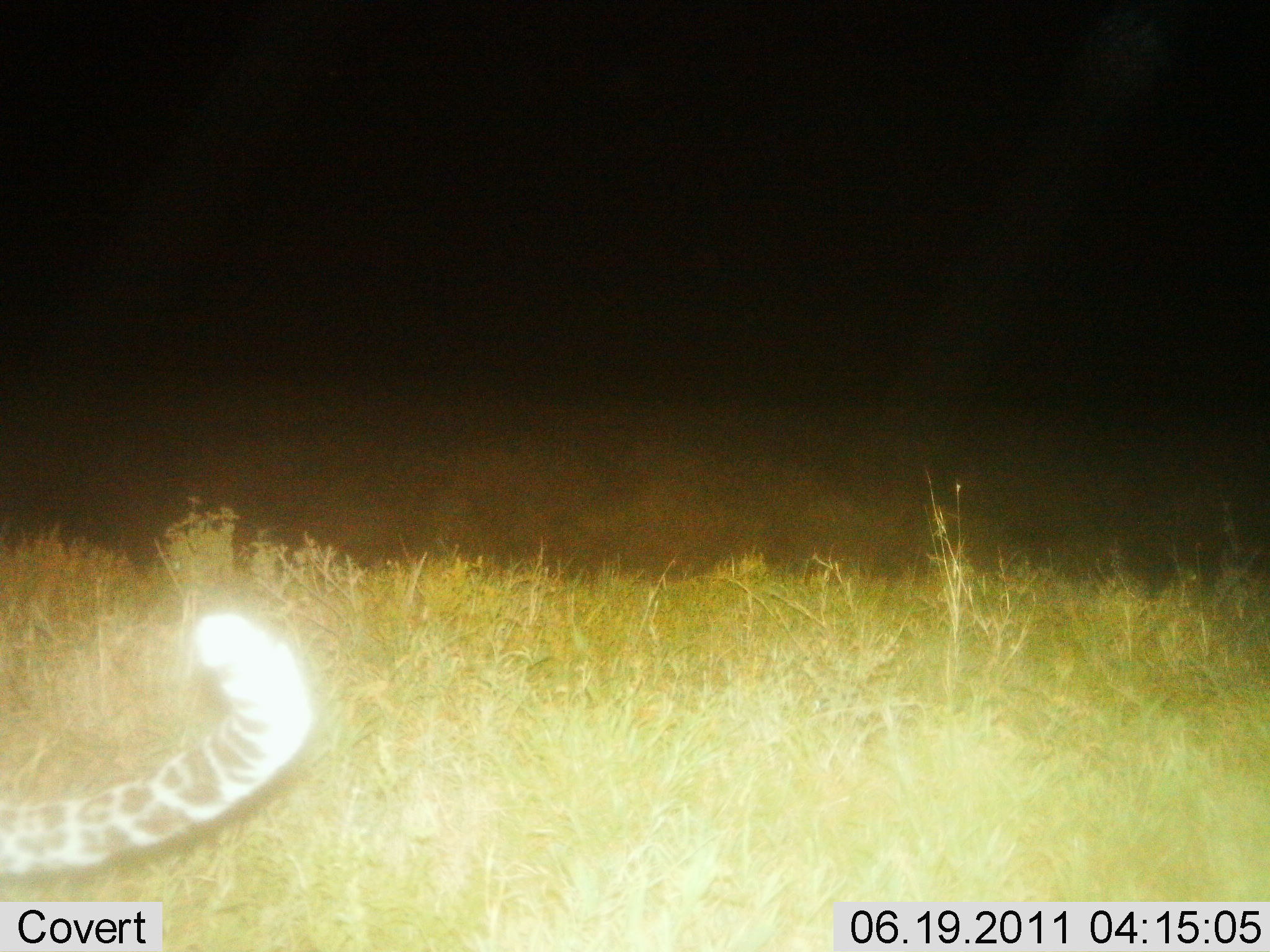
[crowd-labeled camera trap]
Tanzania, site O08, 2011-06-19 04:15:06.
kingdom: Animalia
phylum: Chordata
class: Mammalia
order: Carnivora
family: Felidae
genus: Panthera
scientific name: Panthera pardus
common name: leopard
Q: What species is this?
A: Leopard (Panthera pardus).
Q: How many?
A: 1.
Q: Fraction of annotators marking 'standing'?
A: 50%.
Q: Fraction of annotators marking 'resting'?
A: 8%.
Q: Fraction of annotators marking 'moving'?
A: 42%.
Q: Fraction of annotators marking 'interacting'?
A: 0%.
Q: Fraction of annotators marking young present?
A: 0%.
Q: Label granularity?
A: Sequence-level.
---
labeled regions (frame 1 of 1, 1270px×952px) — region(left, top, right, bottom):
animal: region(0, 611, 318, 881)